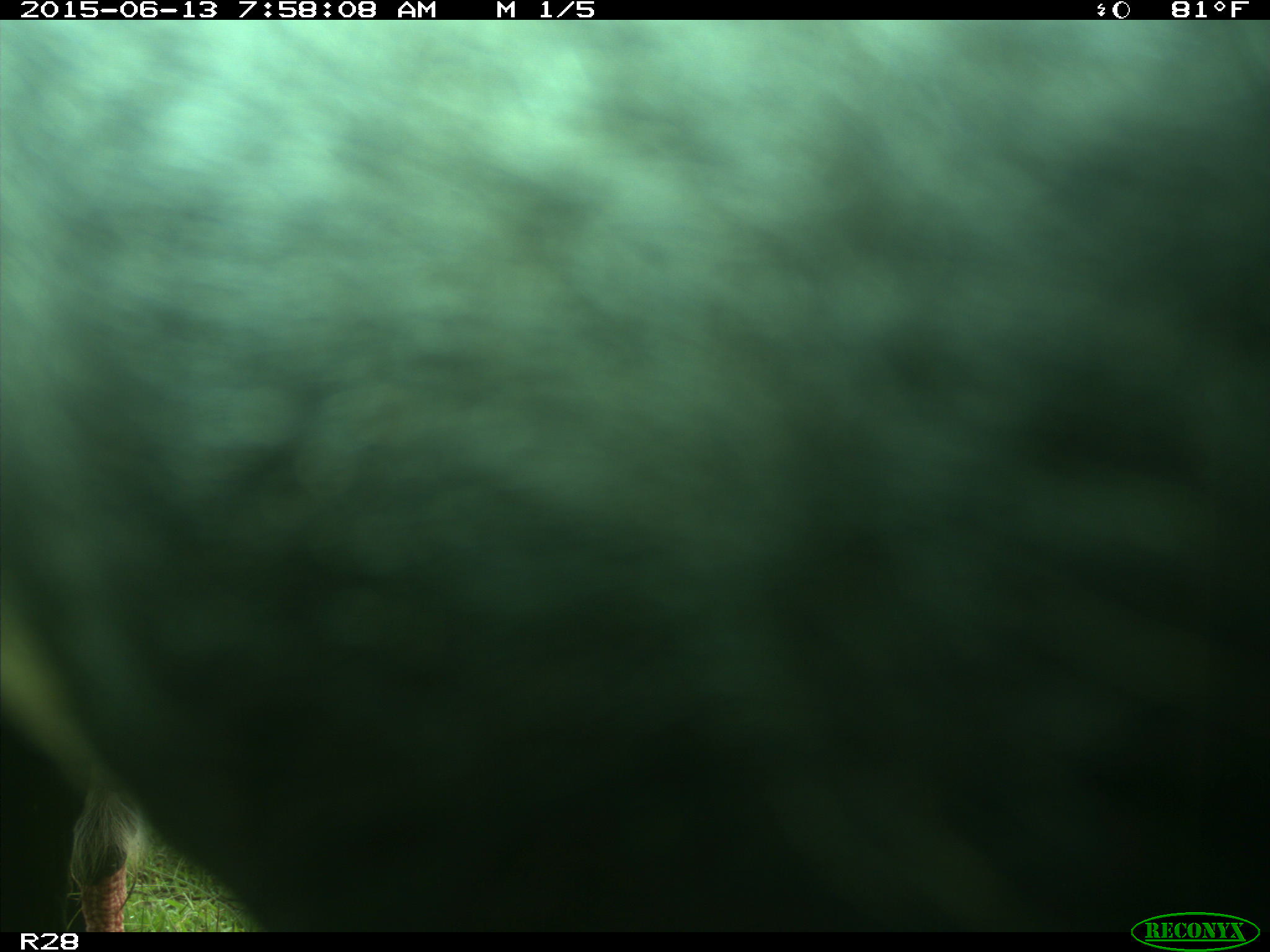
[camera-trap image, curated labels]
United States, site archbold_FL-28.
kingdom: Animalia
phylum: Chordata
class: Mammalia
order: Artiodactyla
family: Bovidae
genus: Bos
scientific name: Bos taurus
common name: domestic cow